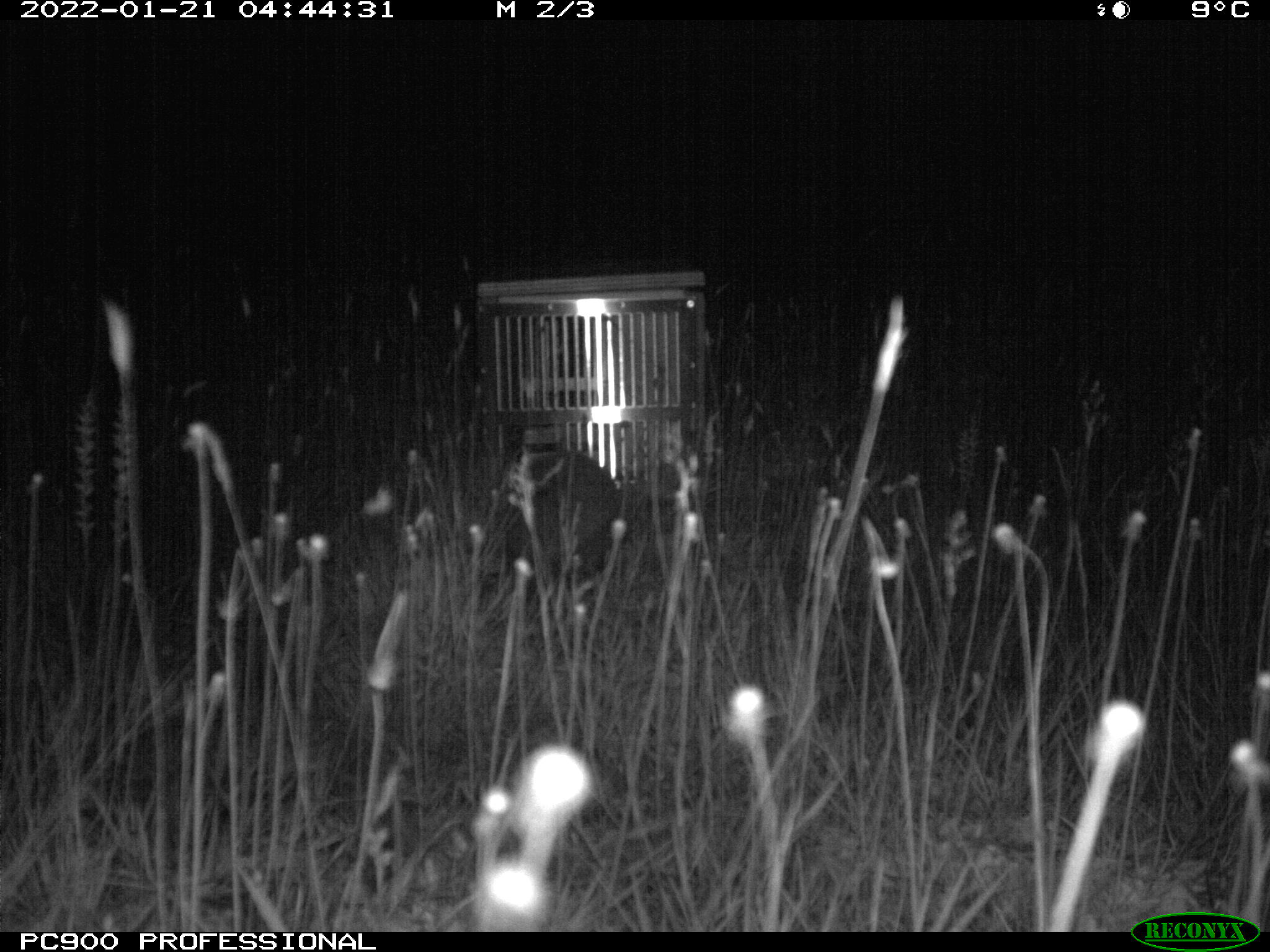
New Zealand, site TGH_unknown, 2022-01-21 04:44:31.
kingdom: Animalia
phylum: Chordata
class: Mammalia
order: Eulipotyphla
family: Erinaceidae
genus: Erinaceus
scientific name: Erinaceus europaeus europaeus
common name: european hedgehog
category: hedgehog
Hedgehog (european hedgehog) (Erinaceus europaeus europaeus).